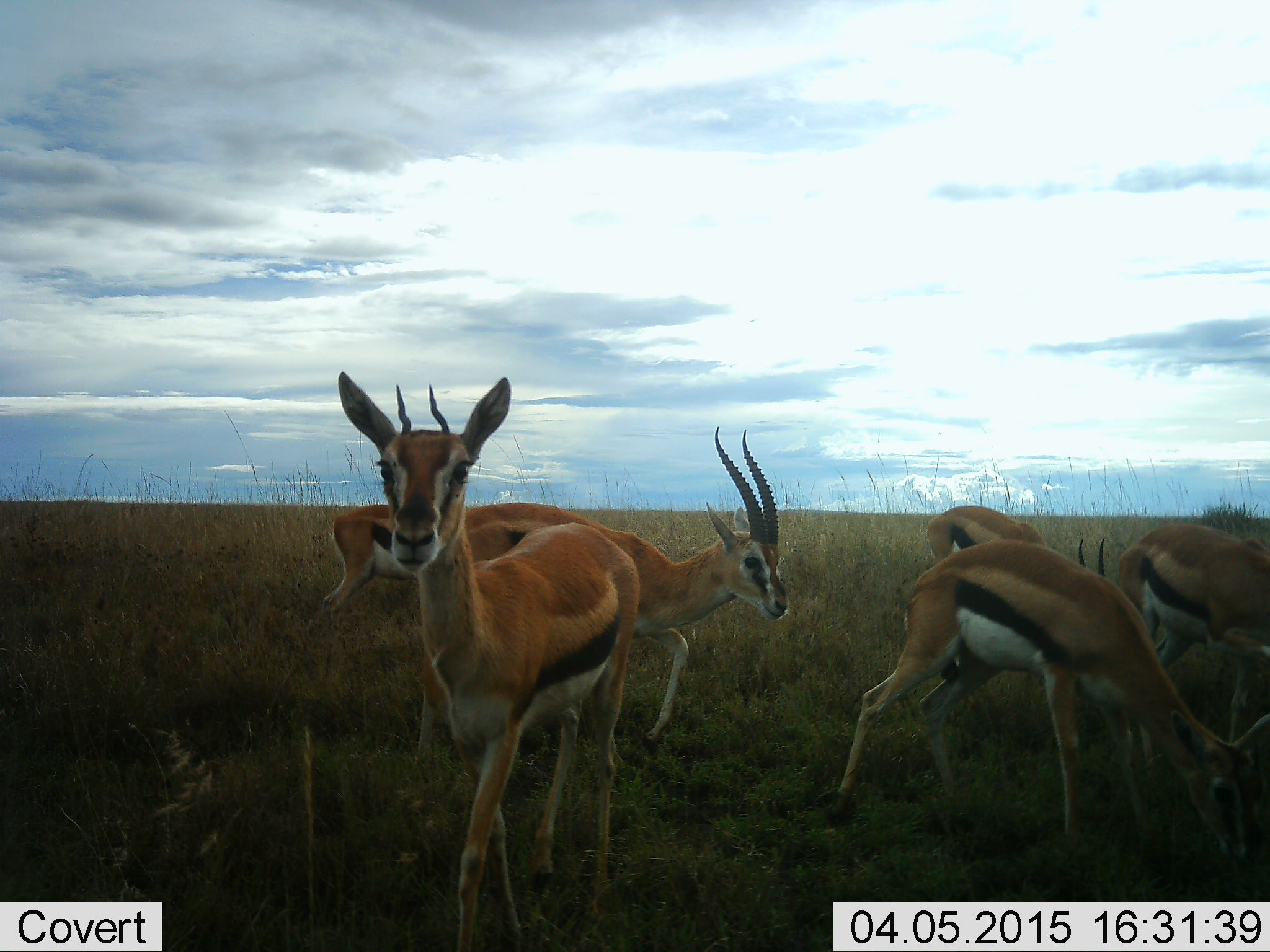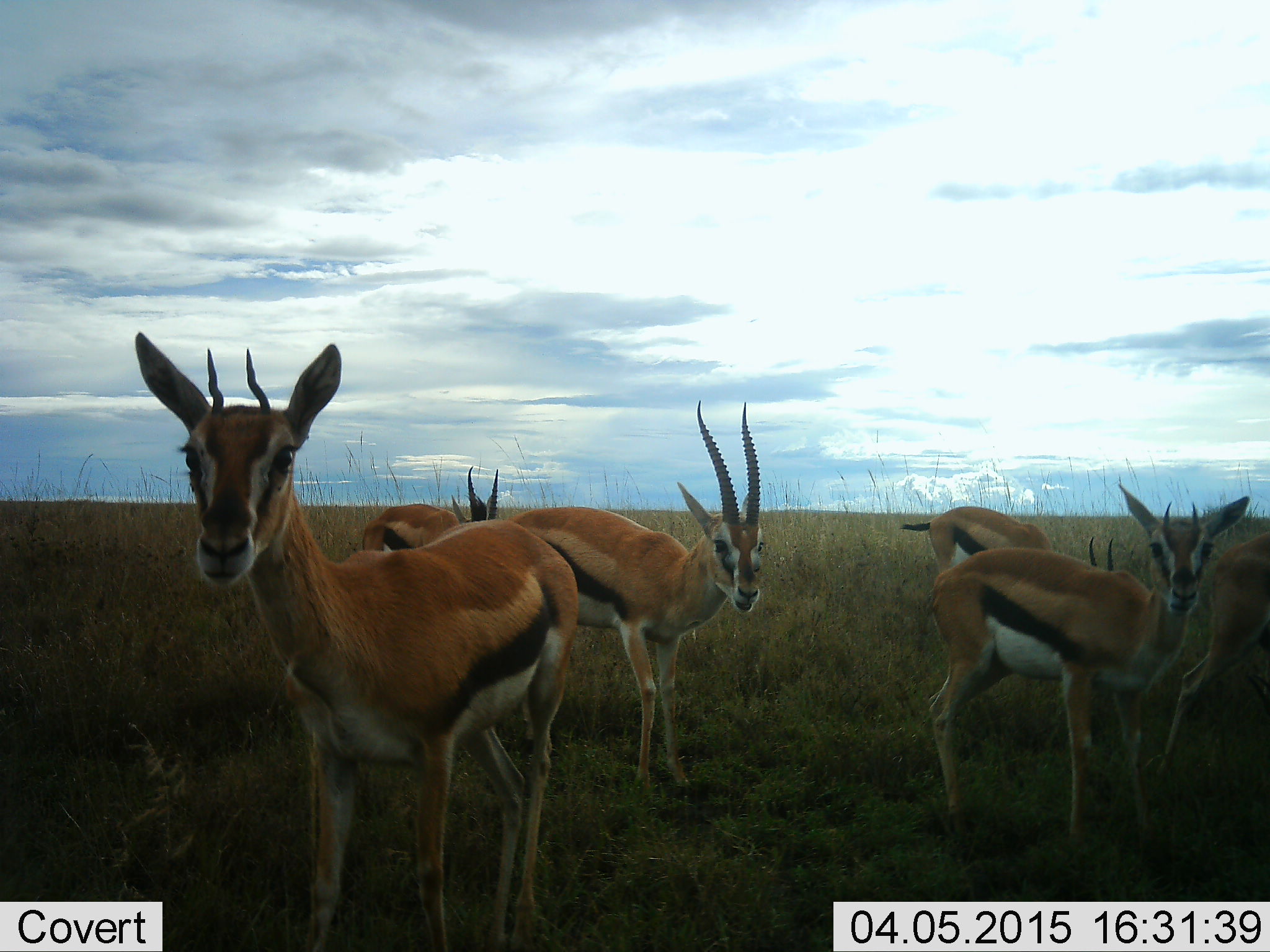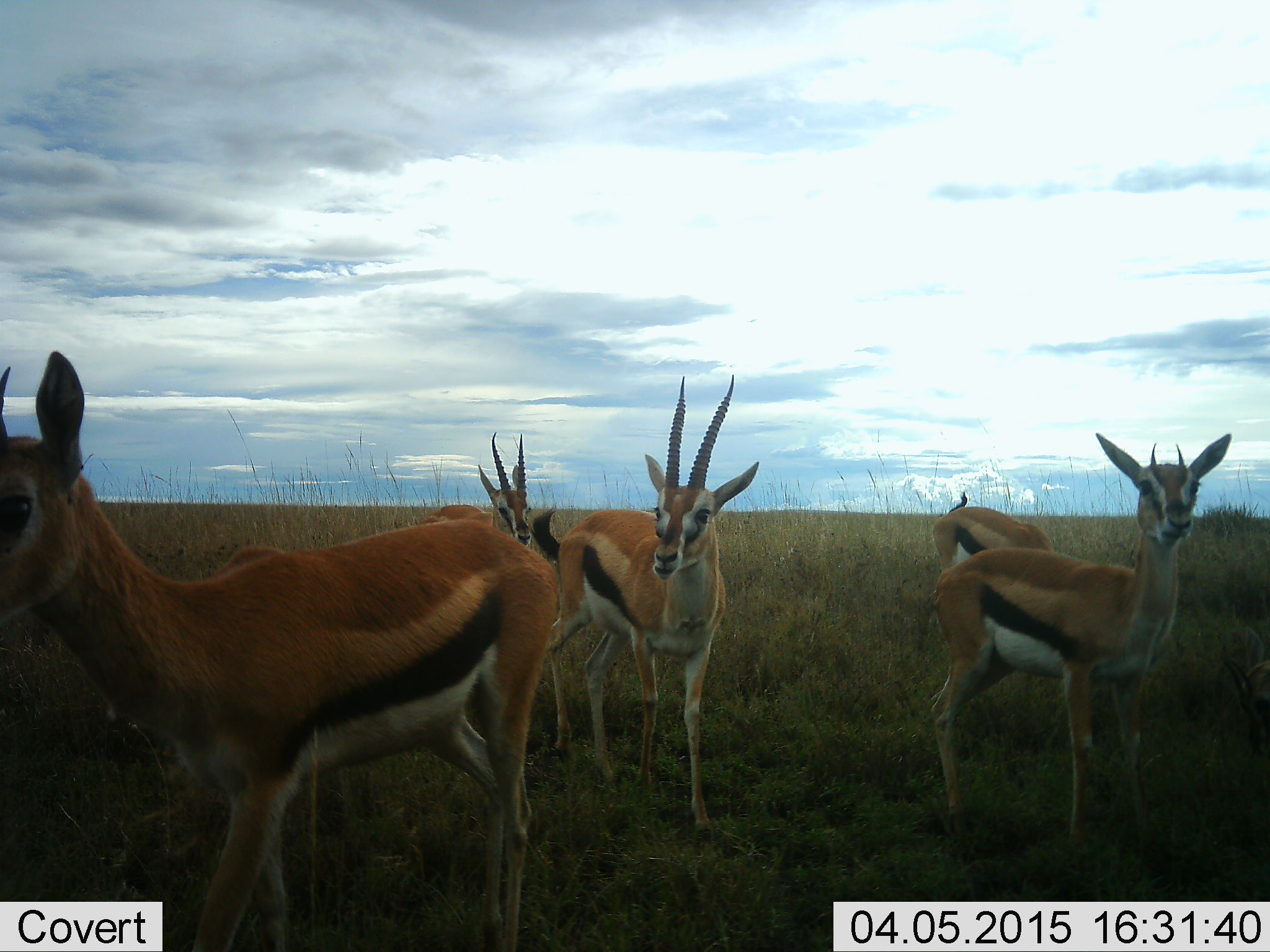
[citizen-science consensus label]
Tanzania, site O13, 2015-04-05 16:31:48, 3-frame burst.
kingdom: Animalia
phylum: Chordata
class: Mammalia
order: Artiodactyla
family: Bovidae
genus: Eudorcas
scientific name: Eudorcas thomsonii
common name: thomson's gazelle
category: gazellethomsons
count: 6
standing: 82%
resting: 0%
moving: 45%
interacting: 0%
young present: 0%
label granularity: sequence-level